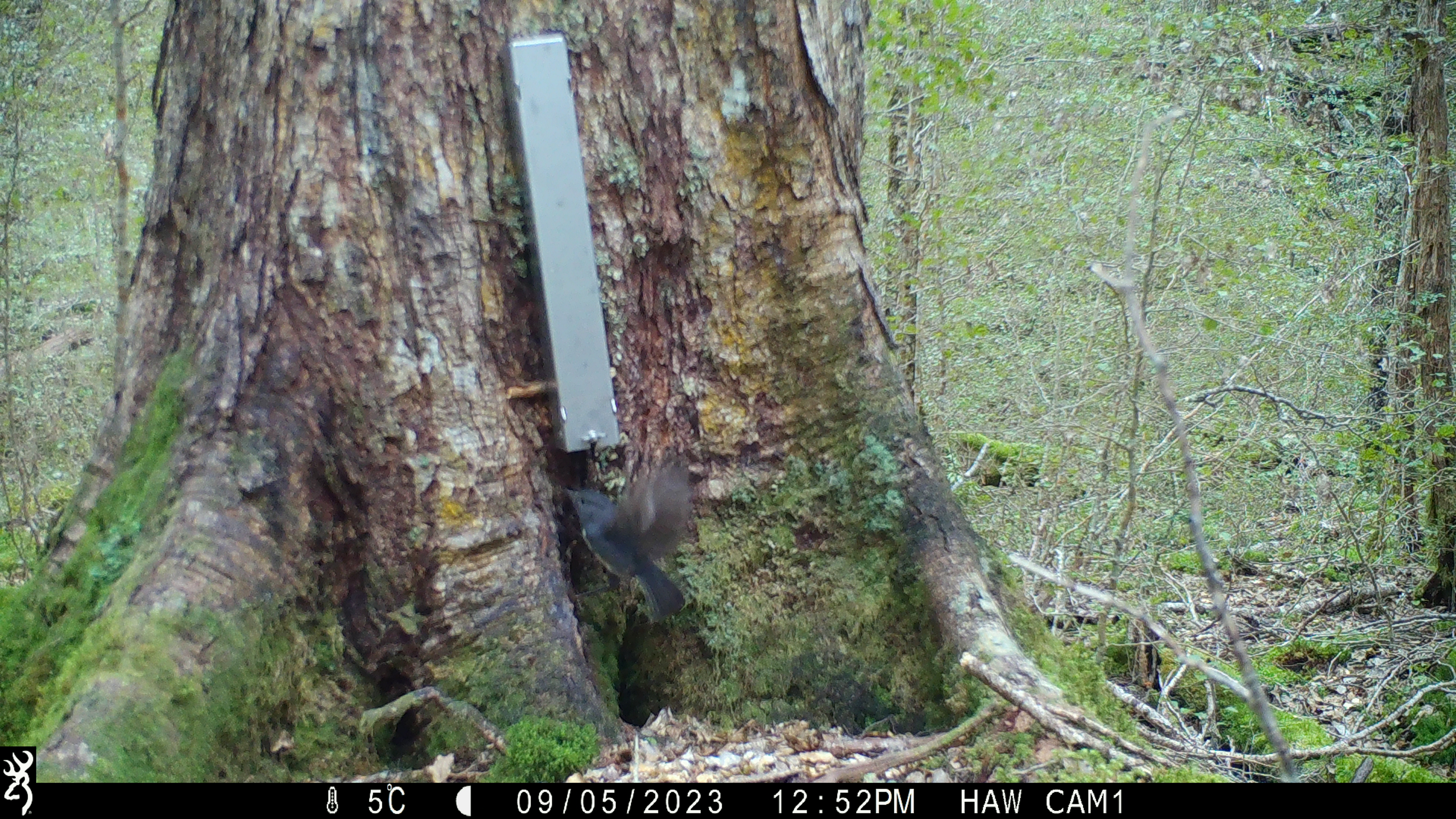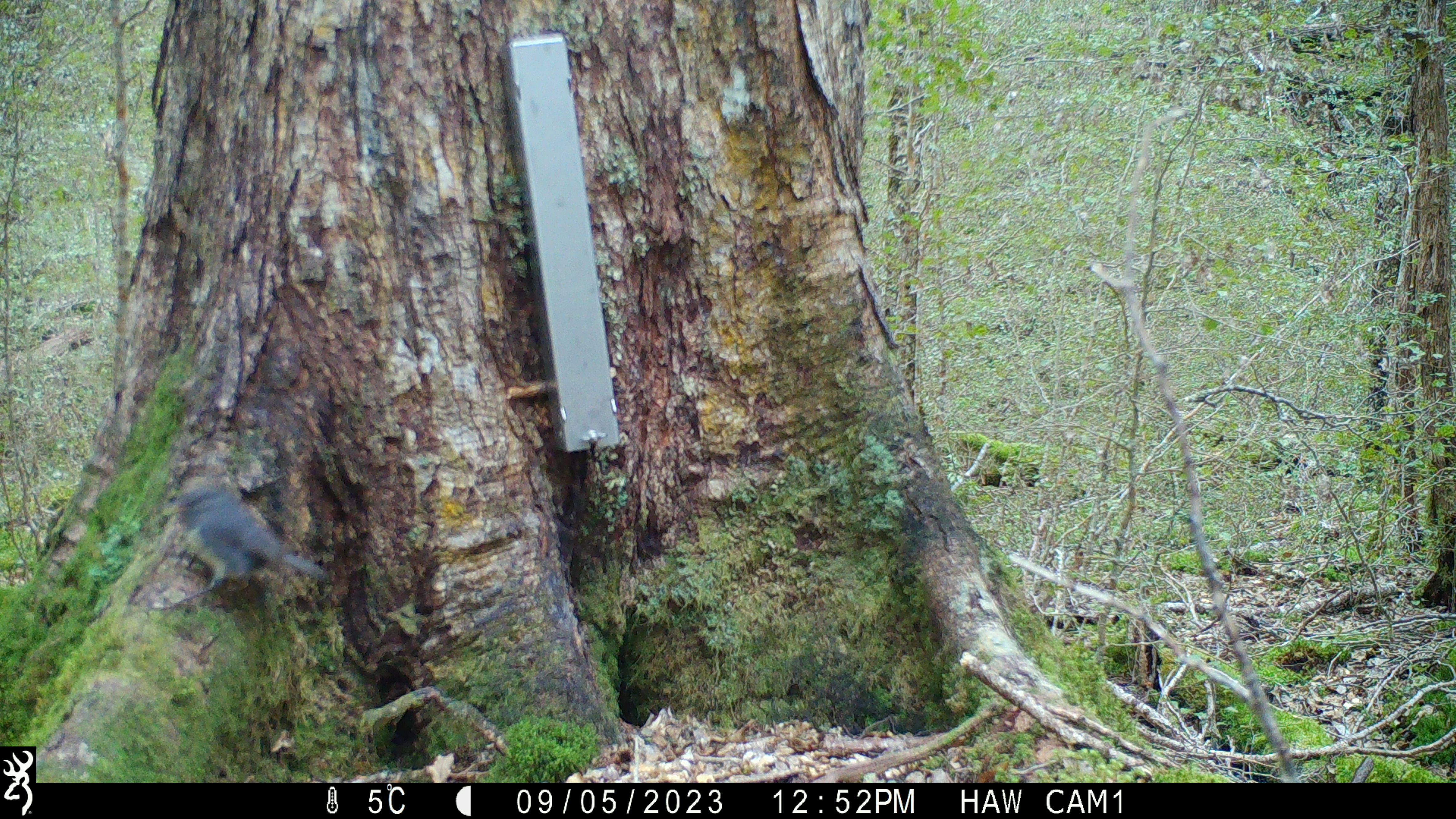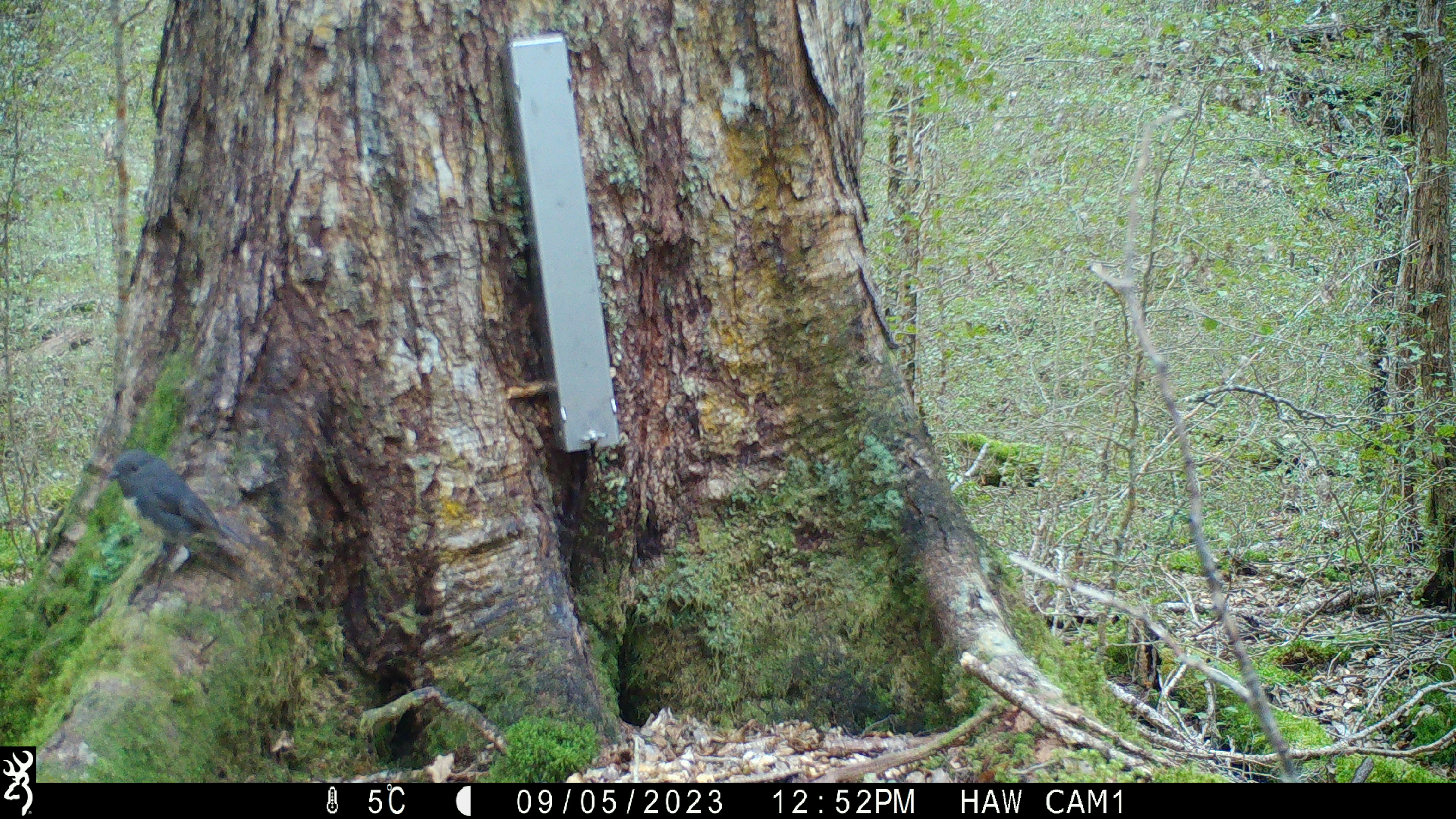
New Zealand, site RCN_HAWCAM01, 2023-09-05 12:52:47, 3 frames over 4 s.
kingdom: Animalia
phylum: Chordata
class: Aves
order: Passeriformes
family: Petroicidae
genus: Petroica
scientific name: Petroica australis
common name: new zealand robin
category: robin